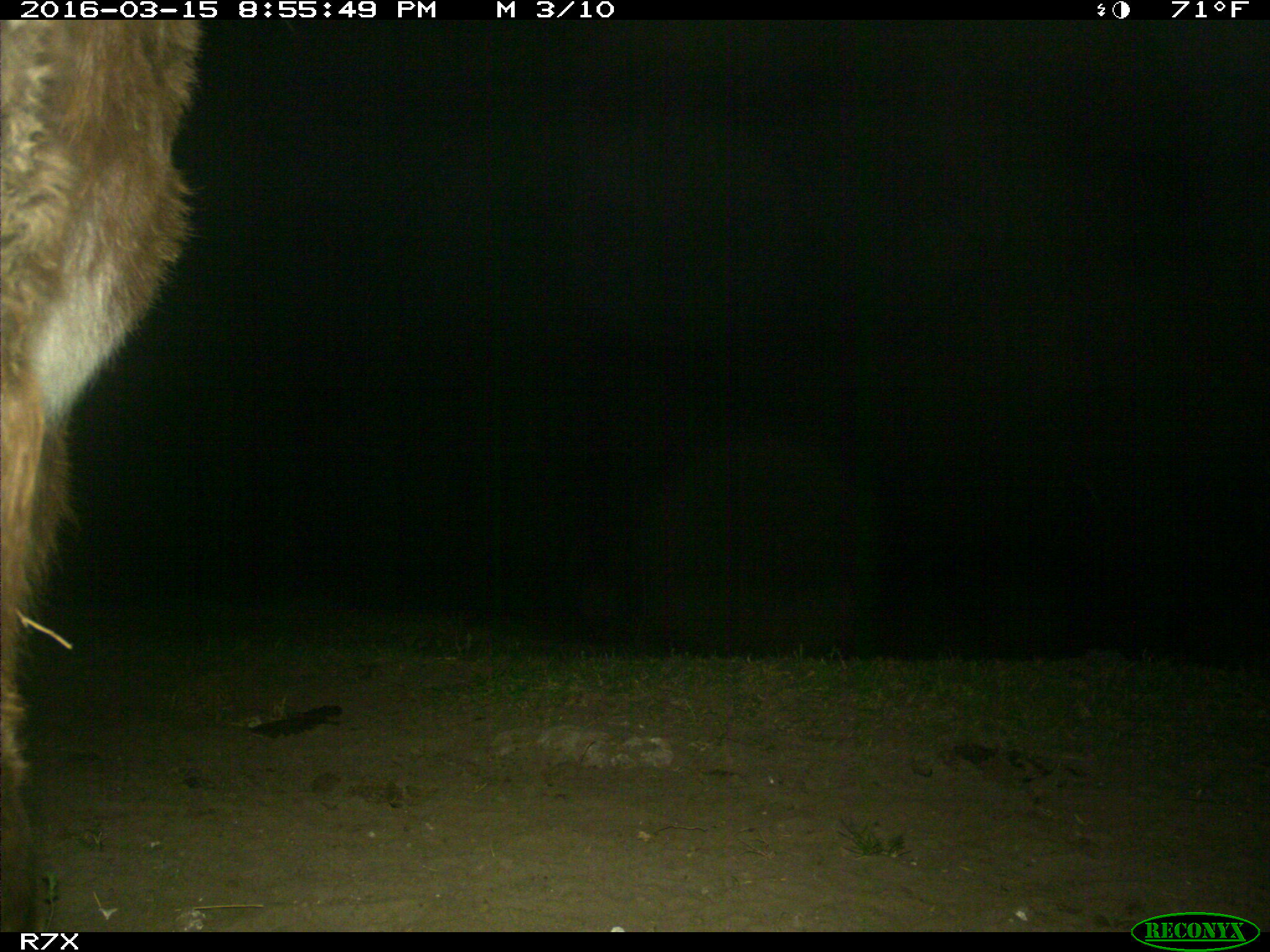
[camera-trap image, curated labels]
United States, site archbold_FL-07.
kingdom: Animalia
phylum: Chordata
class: Mammalia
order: Perissodactyla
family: Equidae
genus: Equus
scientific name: Equus africanus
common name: african wild ass